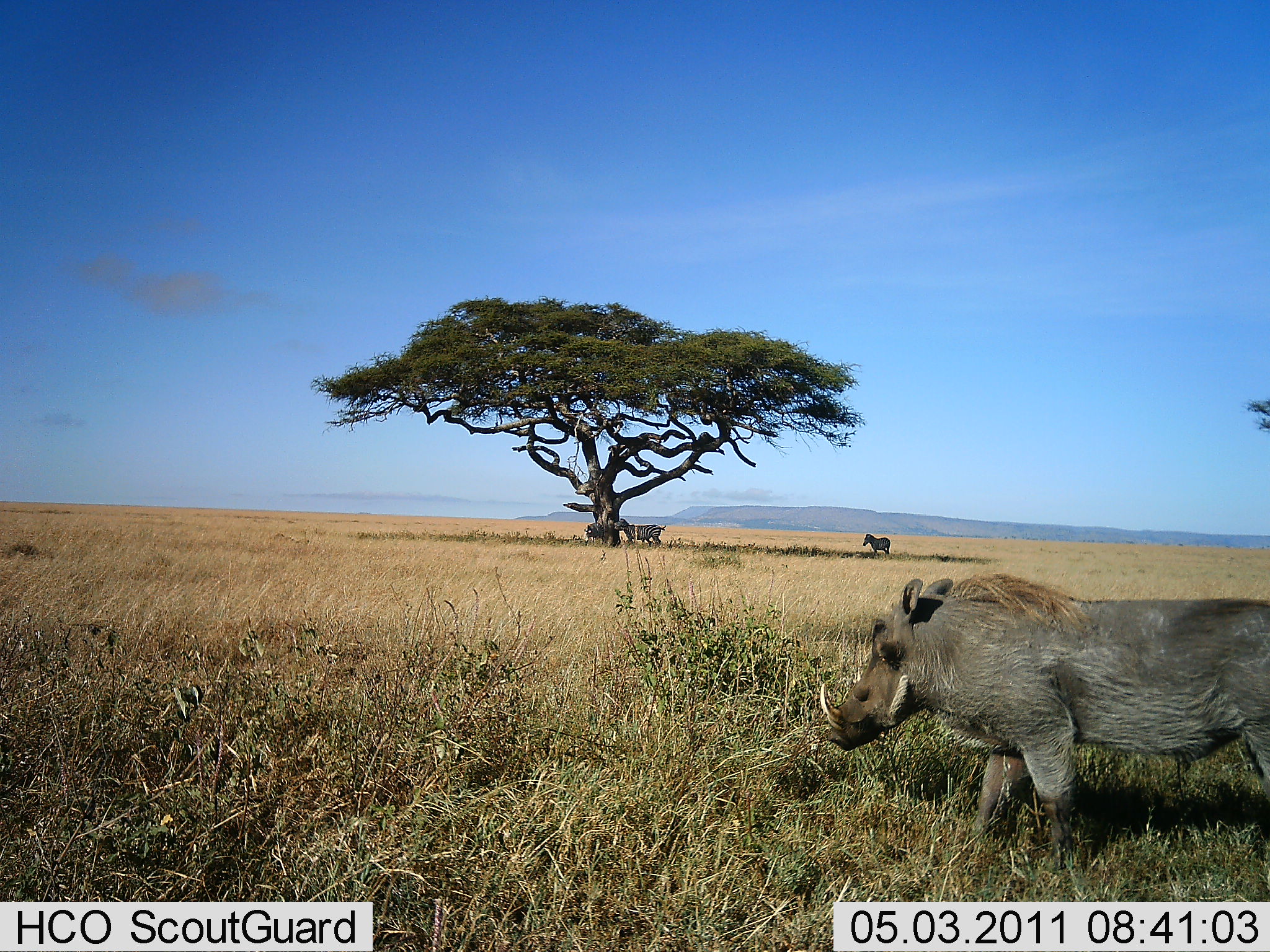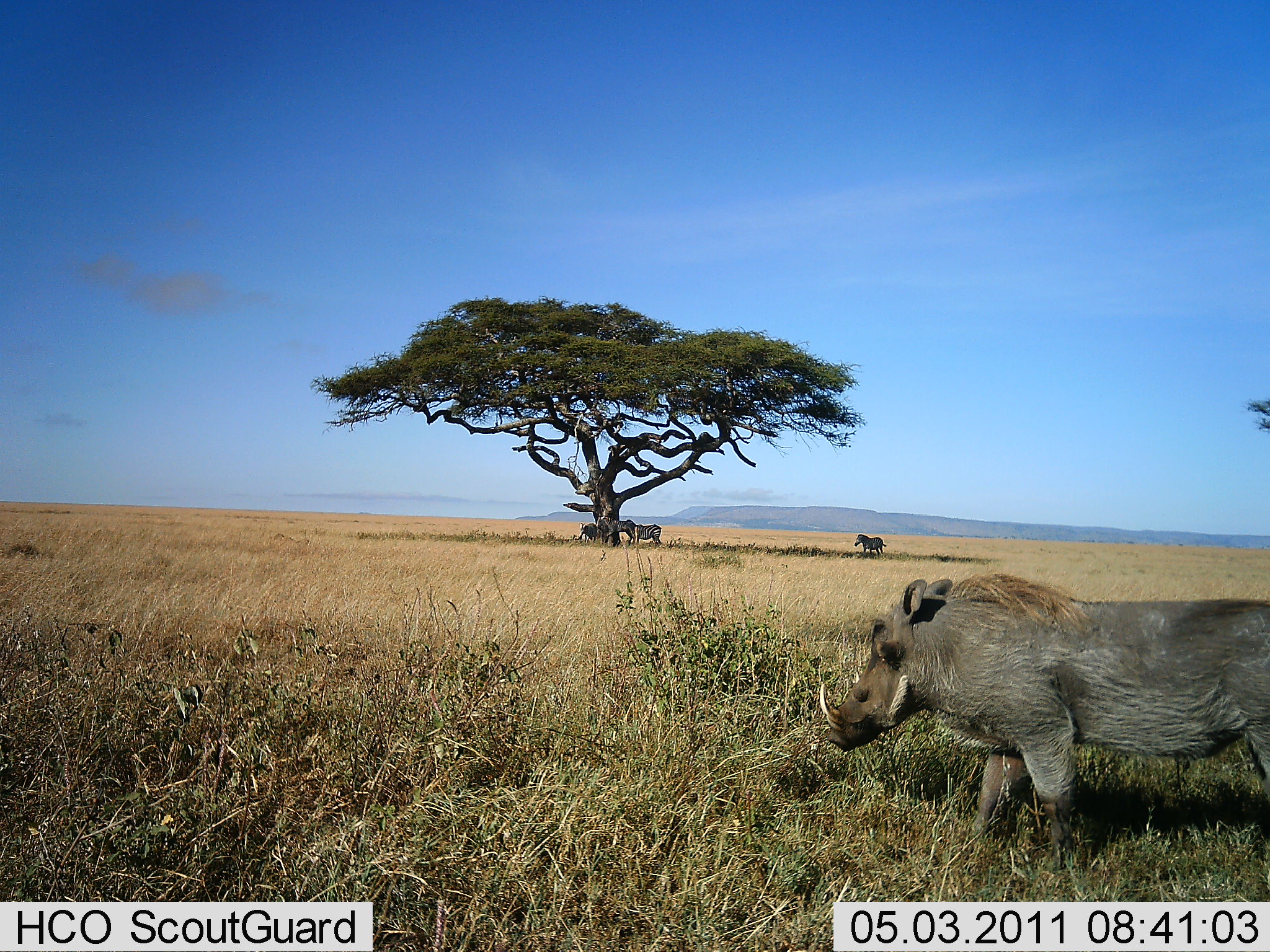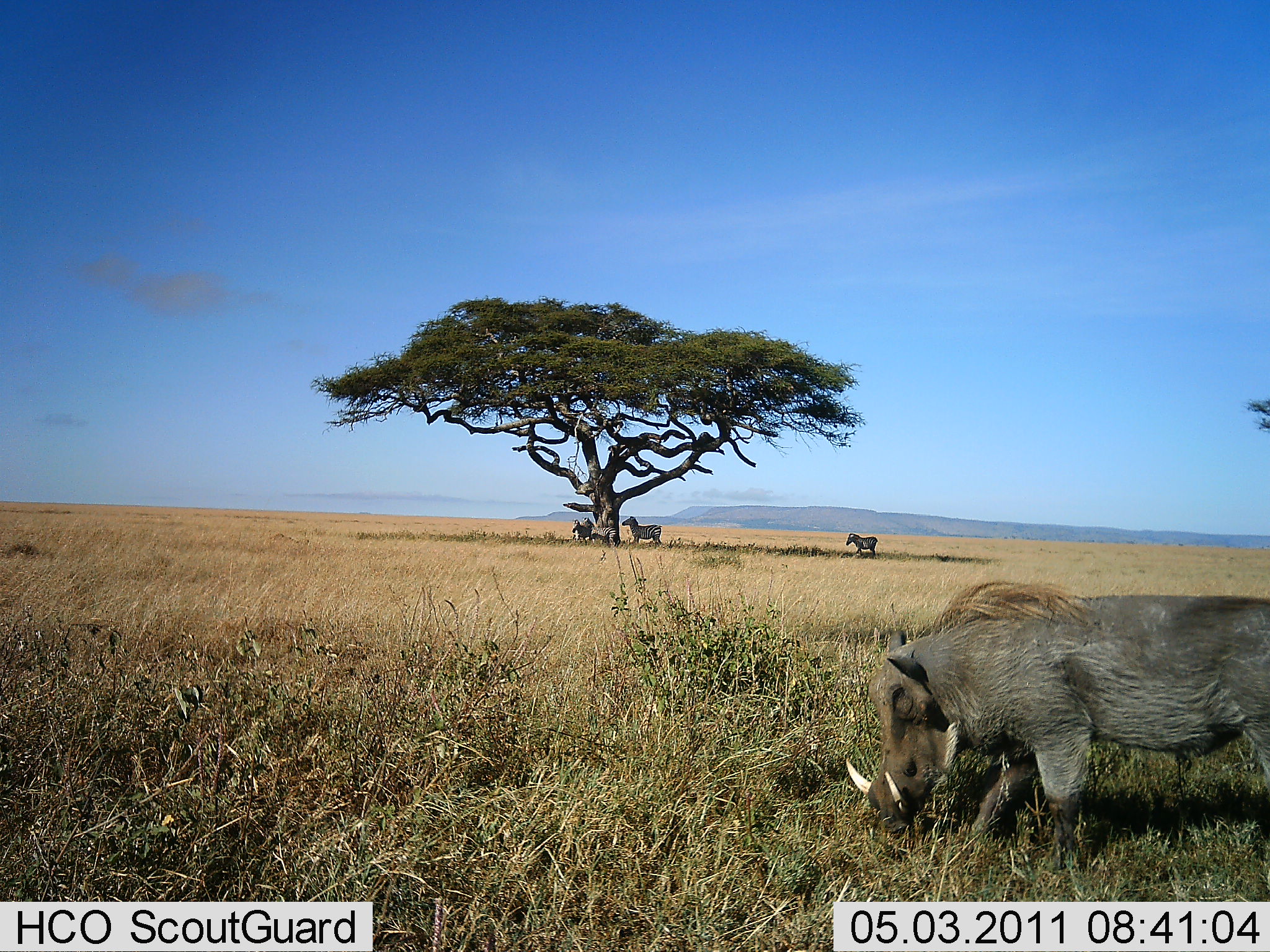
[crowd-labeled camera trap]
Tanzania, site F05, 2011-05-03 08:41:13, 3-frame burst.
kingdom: Animalia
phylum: Chordata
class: Mammalia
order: Artiodactyla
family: Suidae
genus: Phacochoerus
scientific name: Phacochoerus africanus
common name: warthog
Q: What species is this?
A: Warthog (Phacochoerus africanus).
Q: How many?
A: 1.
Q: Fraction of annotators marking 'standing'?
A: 55%.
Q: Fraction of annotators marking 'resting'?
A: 0%.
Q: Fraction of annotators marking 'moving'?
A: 0%.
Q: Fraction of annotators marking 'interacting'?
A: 0%.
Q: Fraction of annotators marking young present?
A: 0%.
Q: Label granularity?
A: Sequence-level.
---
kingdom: Animalia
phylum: Chordata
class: Mammalia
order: Perissodactyla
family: Equidae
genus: Equus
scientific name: Equus quagga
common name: plains zebra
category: zebra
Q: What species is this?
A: Zebra (plains zebra) (Equus quagga).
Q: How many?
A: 4.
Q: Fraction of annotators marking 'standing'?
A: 80%.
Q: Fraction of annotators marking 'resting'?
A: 30%.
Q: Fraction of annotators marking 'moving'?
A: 20%.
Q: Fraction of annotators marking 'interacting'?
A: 10%.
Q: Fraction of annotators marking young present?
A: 0%.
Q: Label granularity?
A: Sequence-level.